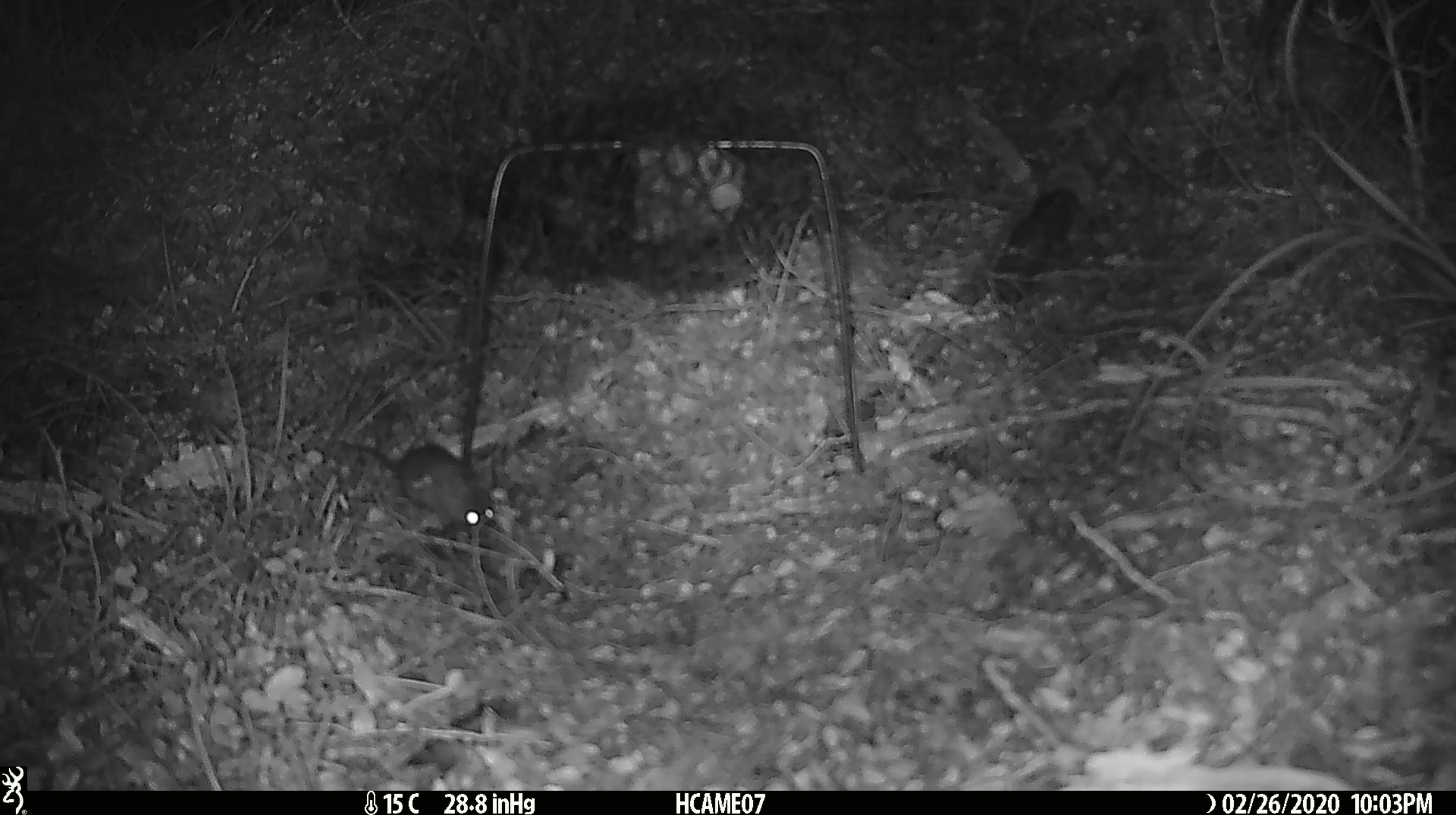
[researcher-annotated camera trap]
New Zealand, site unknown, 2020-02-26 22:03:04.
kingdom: Animalia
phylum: Chordata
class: Mammalia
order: Rodentia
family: Muridae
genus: Mus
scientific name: Mus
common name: mouse